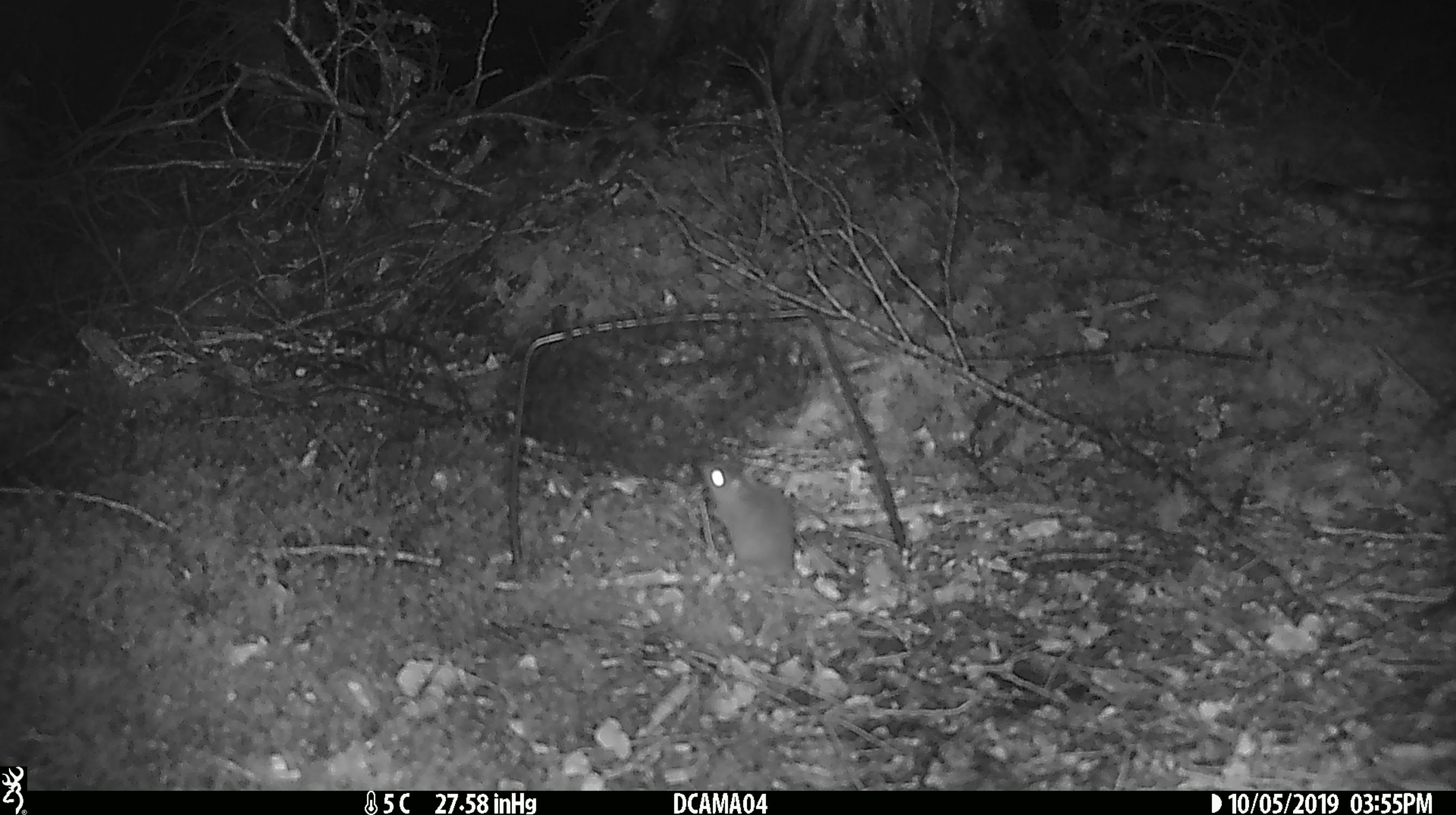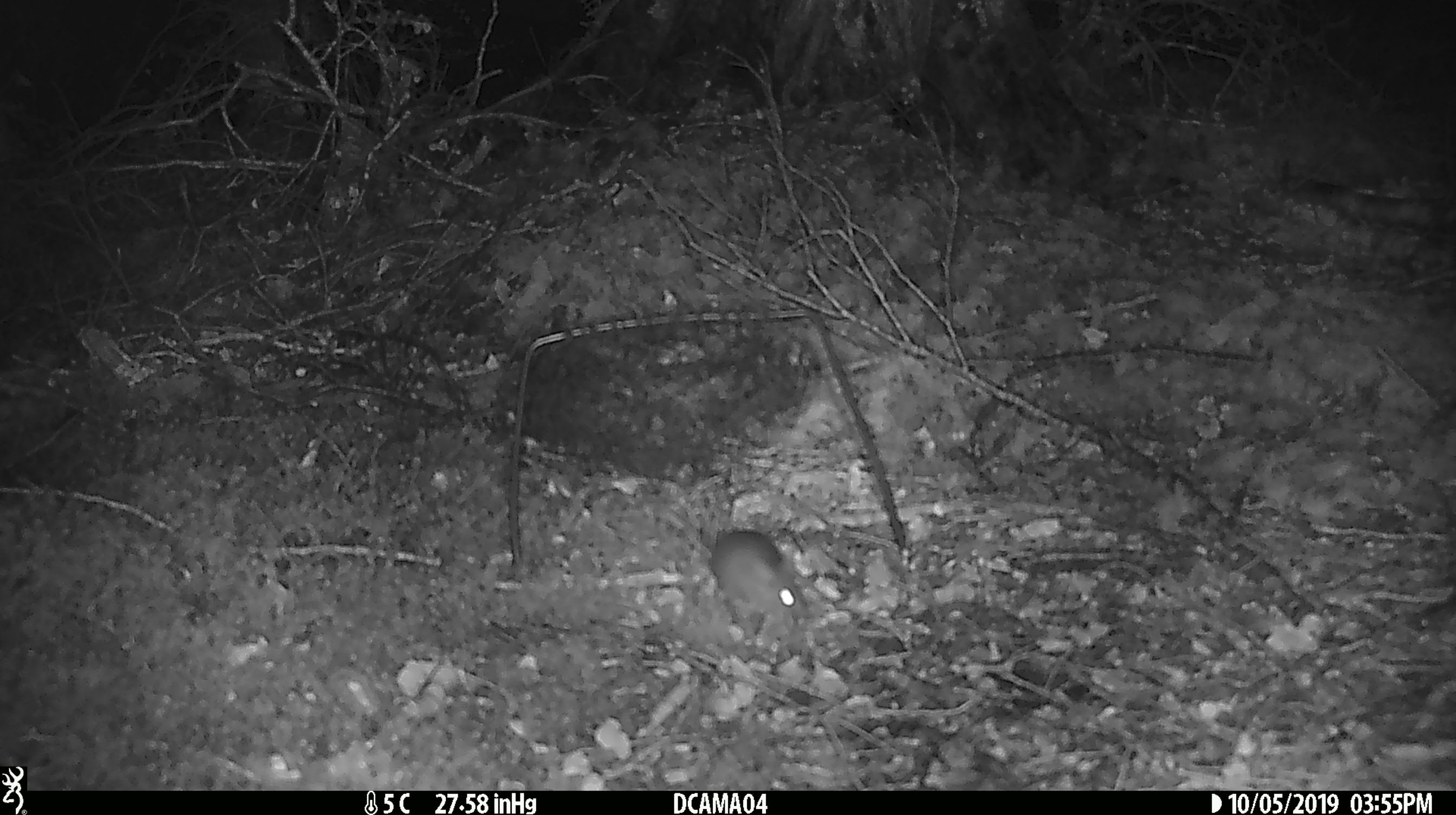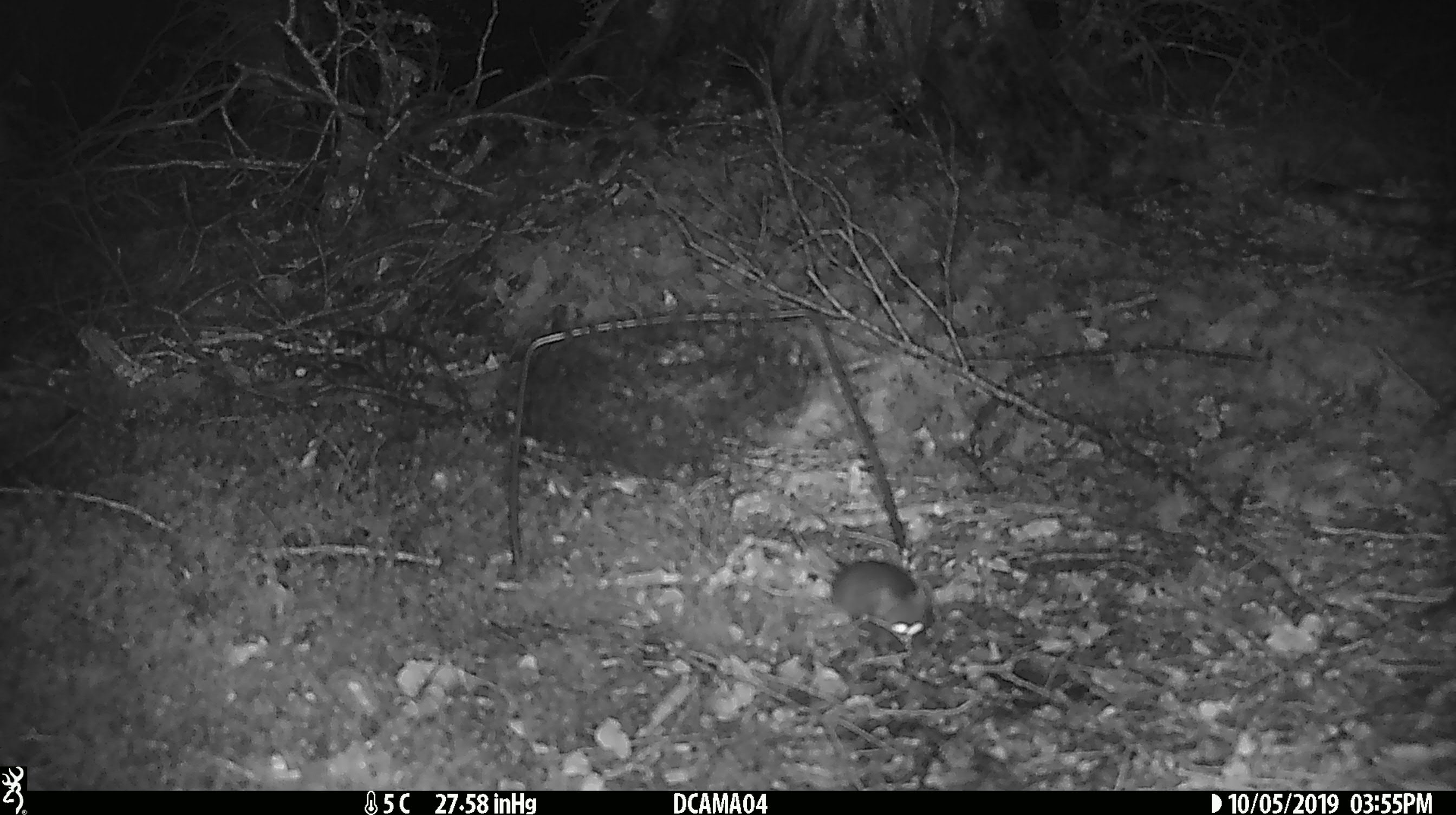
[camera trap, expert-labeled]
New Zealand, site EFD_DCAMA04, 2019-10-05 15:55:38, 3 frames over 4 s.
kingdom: Animalia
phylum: Chordata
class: Mammalia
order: Rodentia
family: Muridae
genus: Mus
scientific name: Mus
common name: mouse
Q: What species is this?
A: Mouse (Mus).